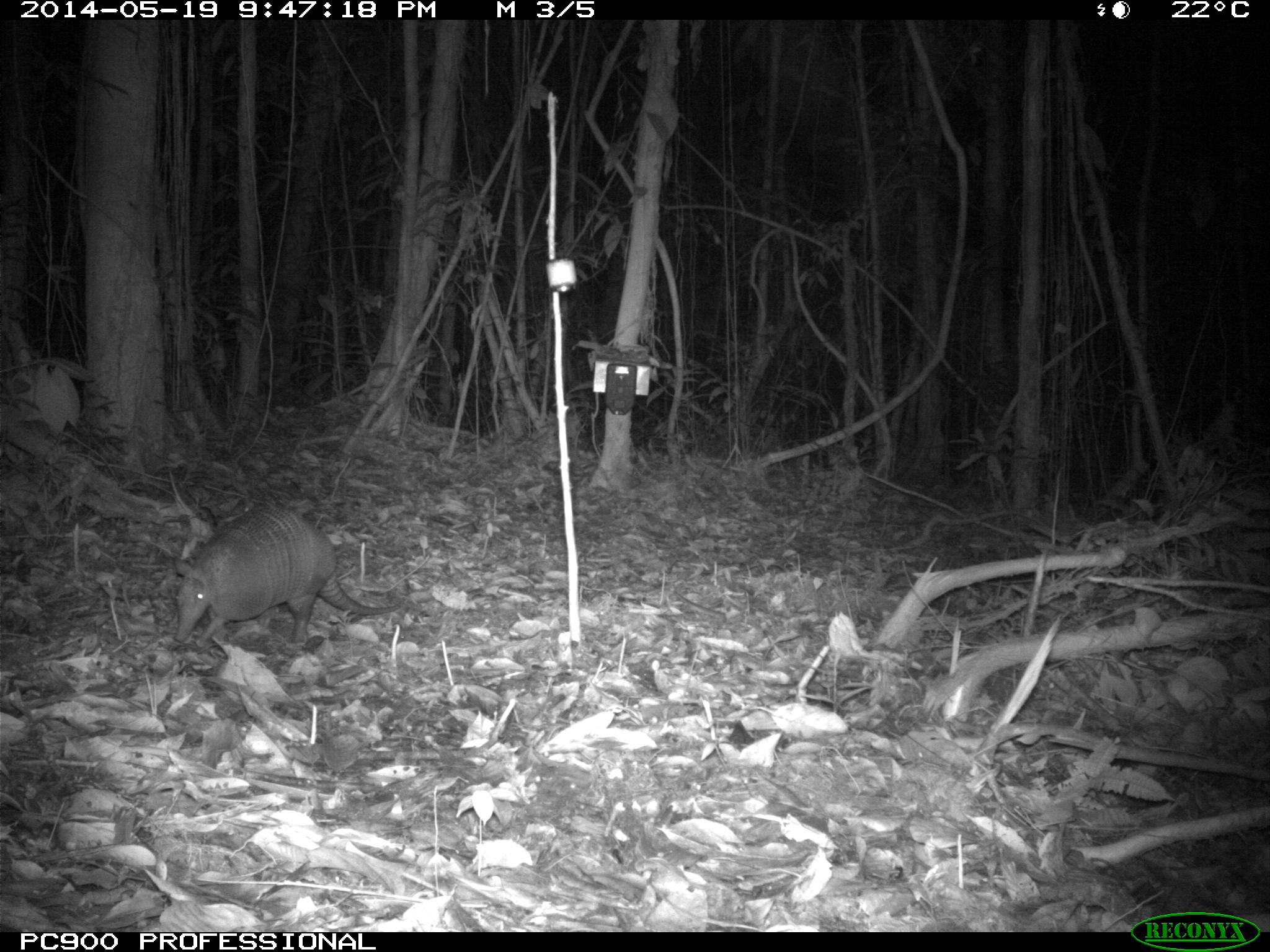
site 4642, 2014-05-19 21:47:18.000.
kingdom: Animalia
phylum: Chordata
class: Mammalia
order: Cingulata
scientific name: Cingulata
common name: armadillo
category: unknown armadillo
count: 1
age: adult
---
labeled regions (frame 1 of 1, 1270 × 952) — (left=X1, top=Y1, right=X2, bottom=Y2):
unknown armadillo: (left=170, top=500, right=406, bottom=650)